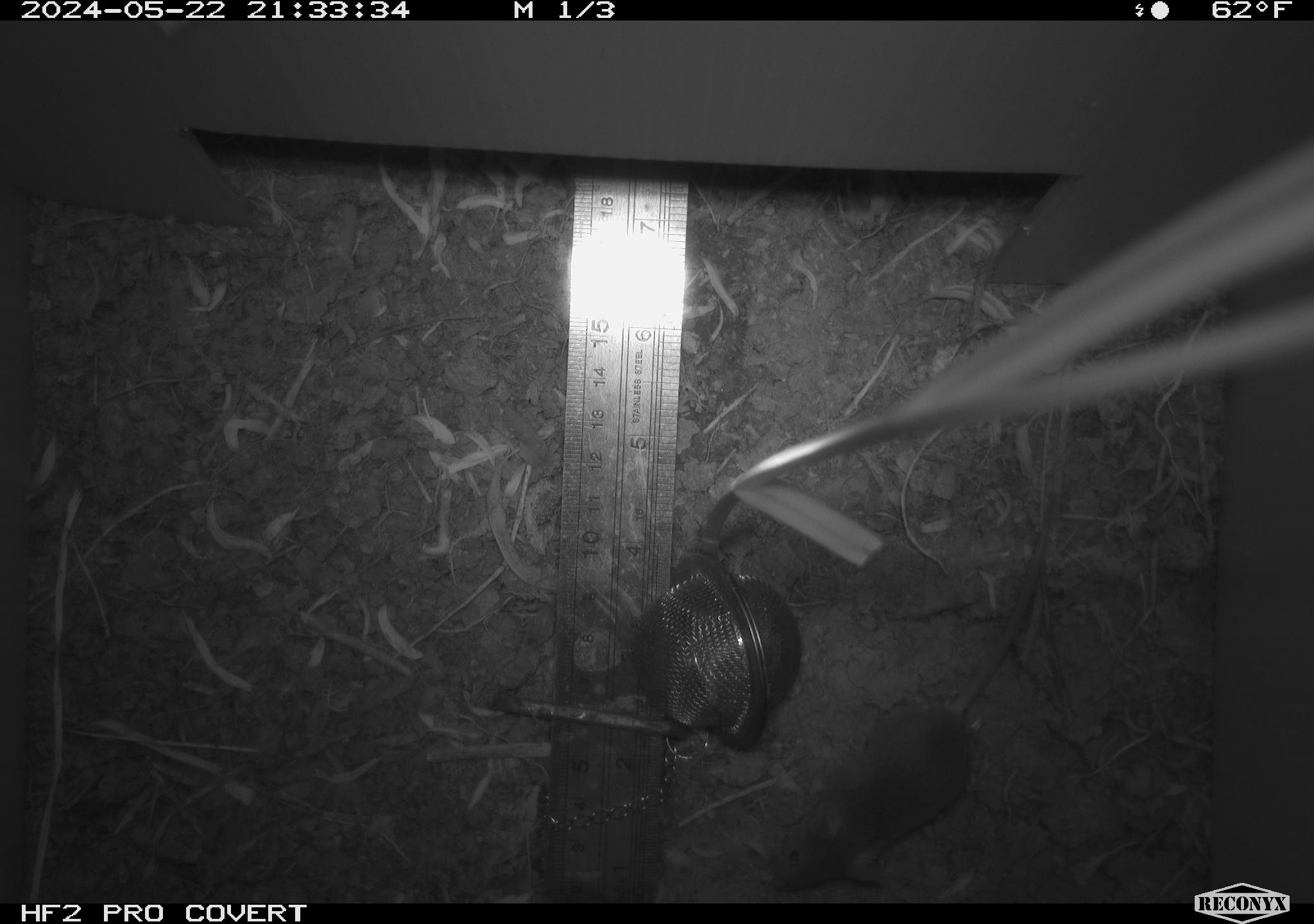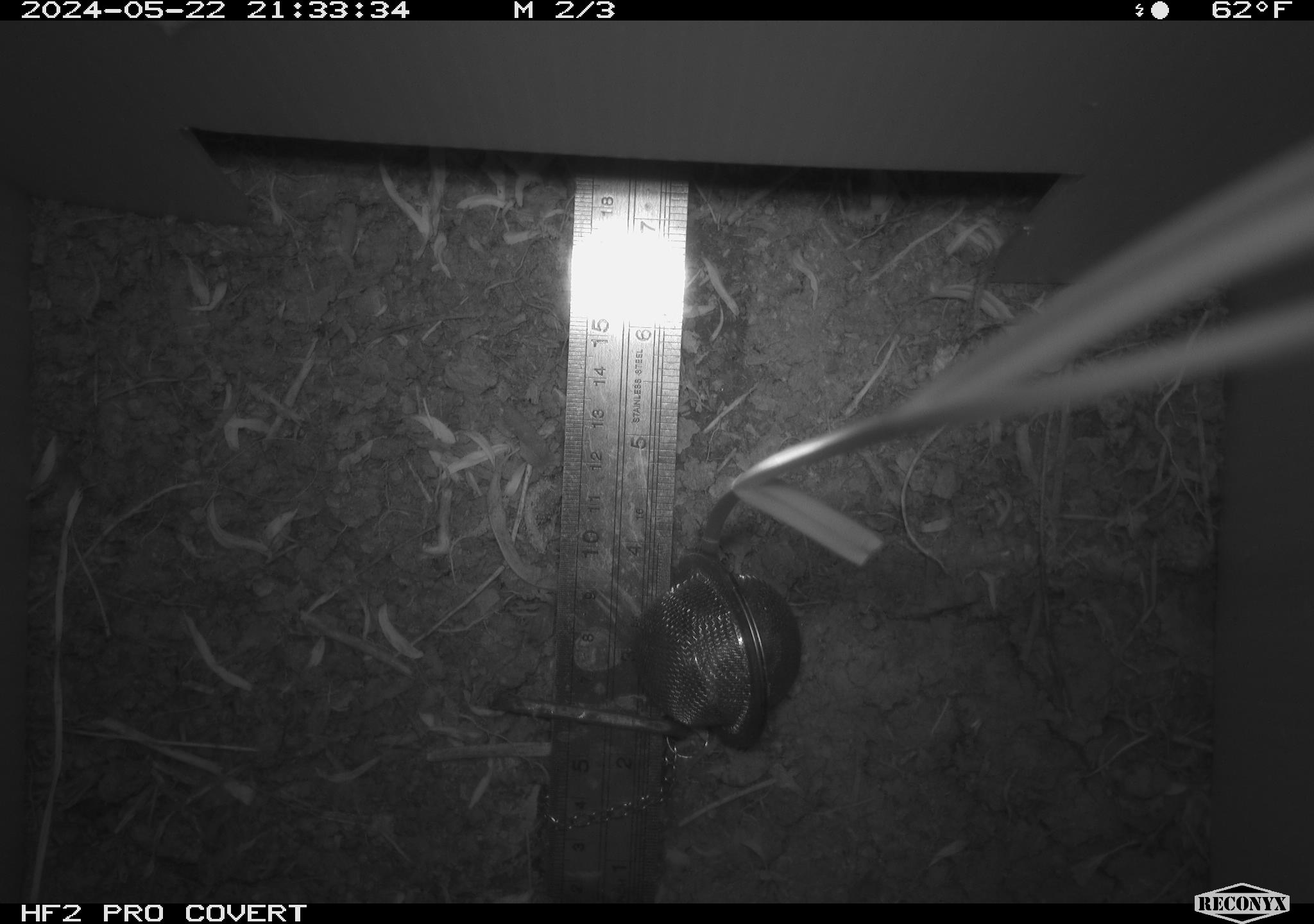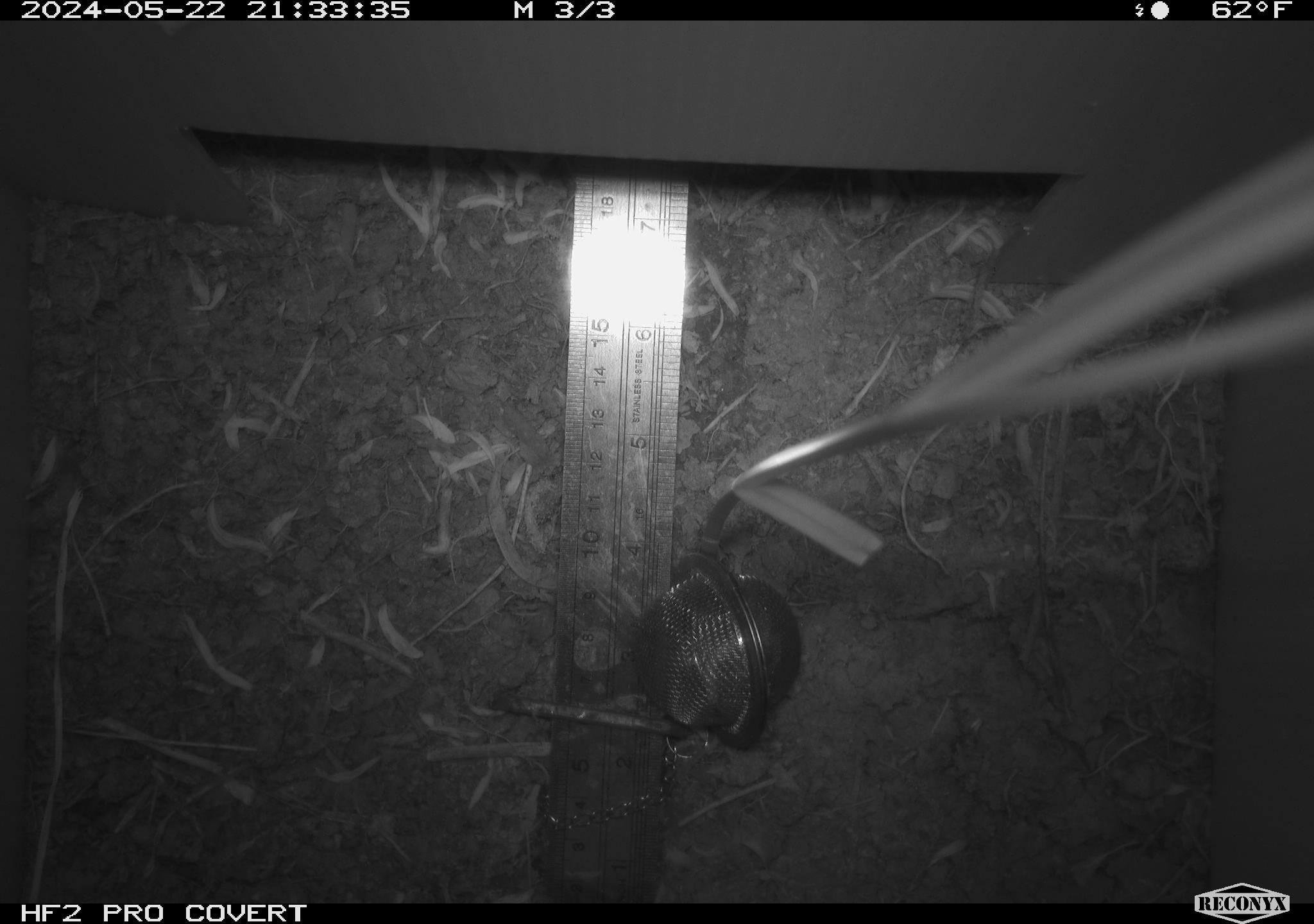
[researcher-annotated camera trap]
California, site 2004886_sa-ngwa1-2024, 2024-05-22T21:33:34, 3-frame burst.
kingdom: Animalia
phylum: Chordata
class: Mammalia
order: Rodentia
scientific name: Rodentia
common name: mouse species